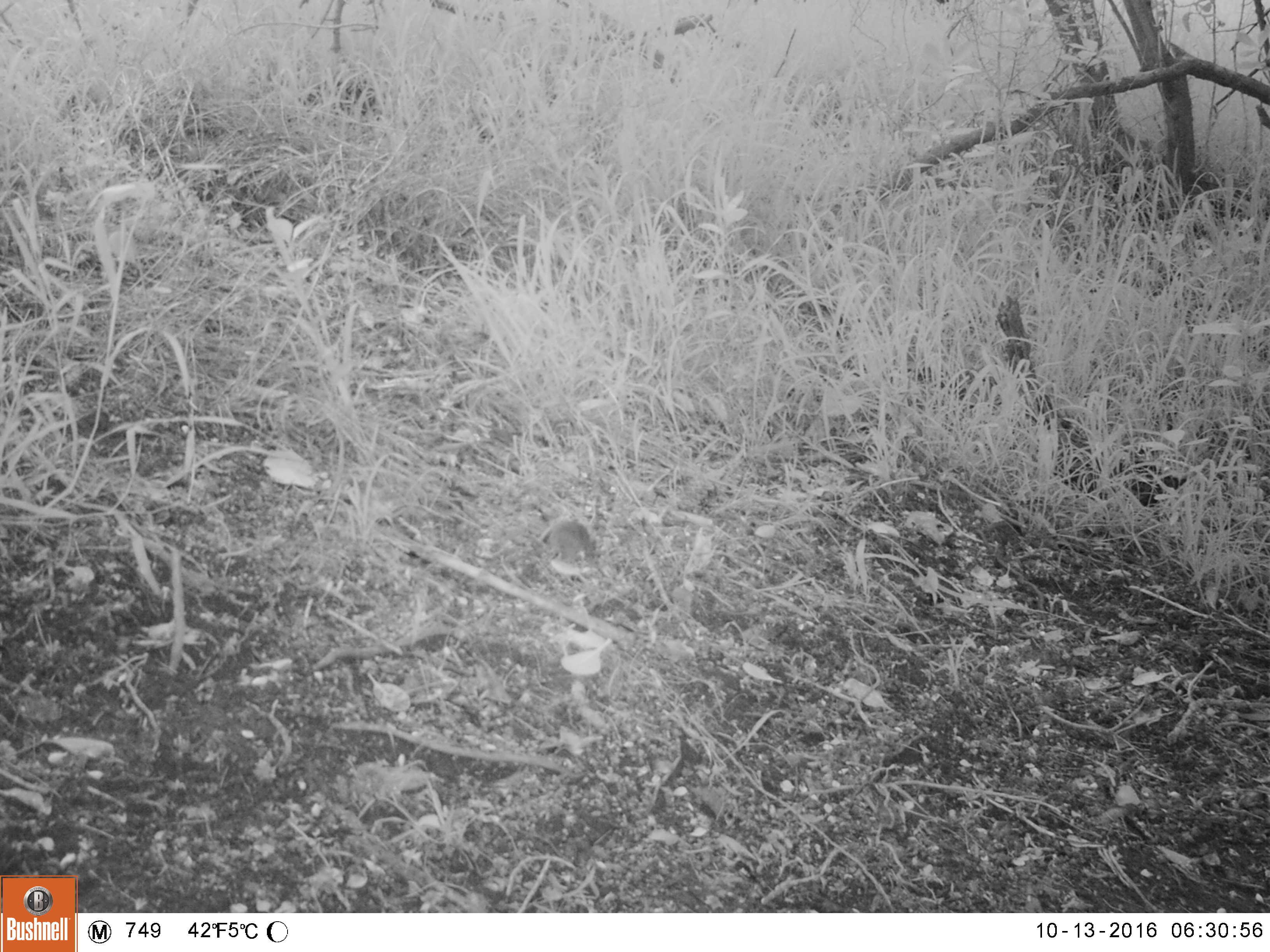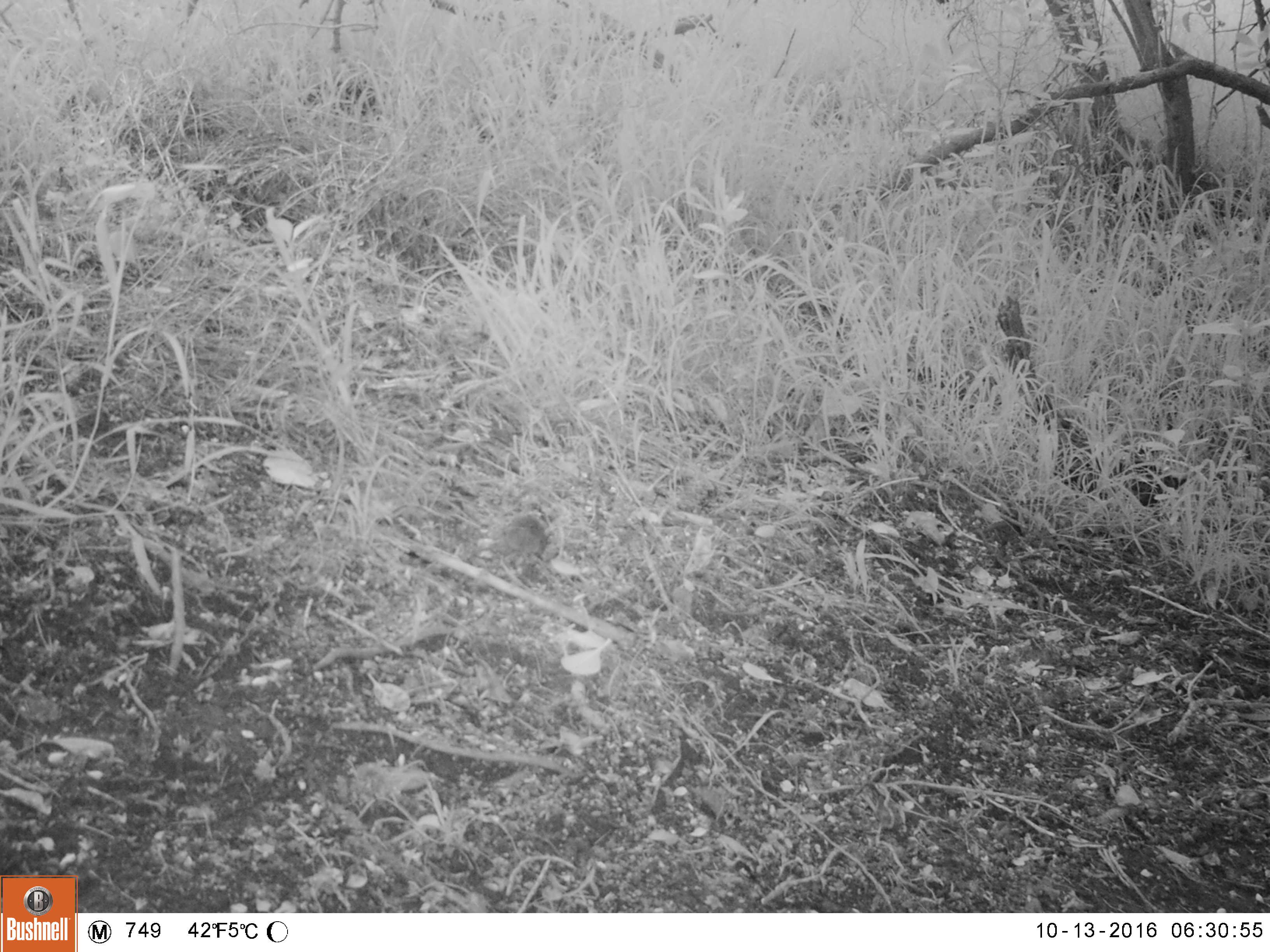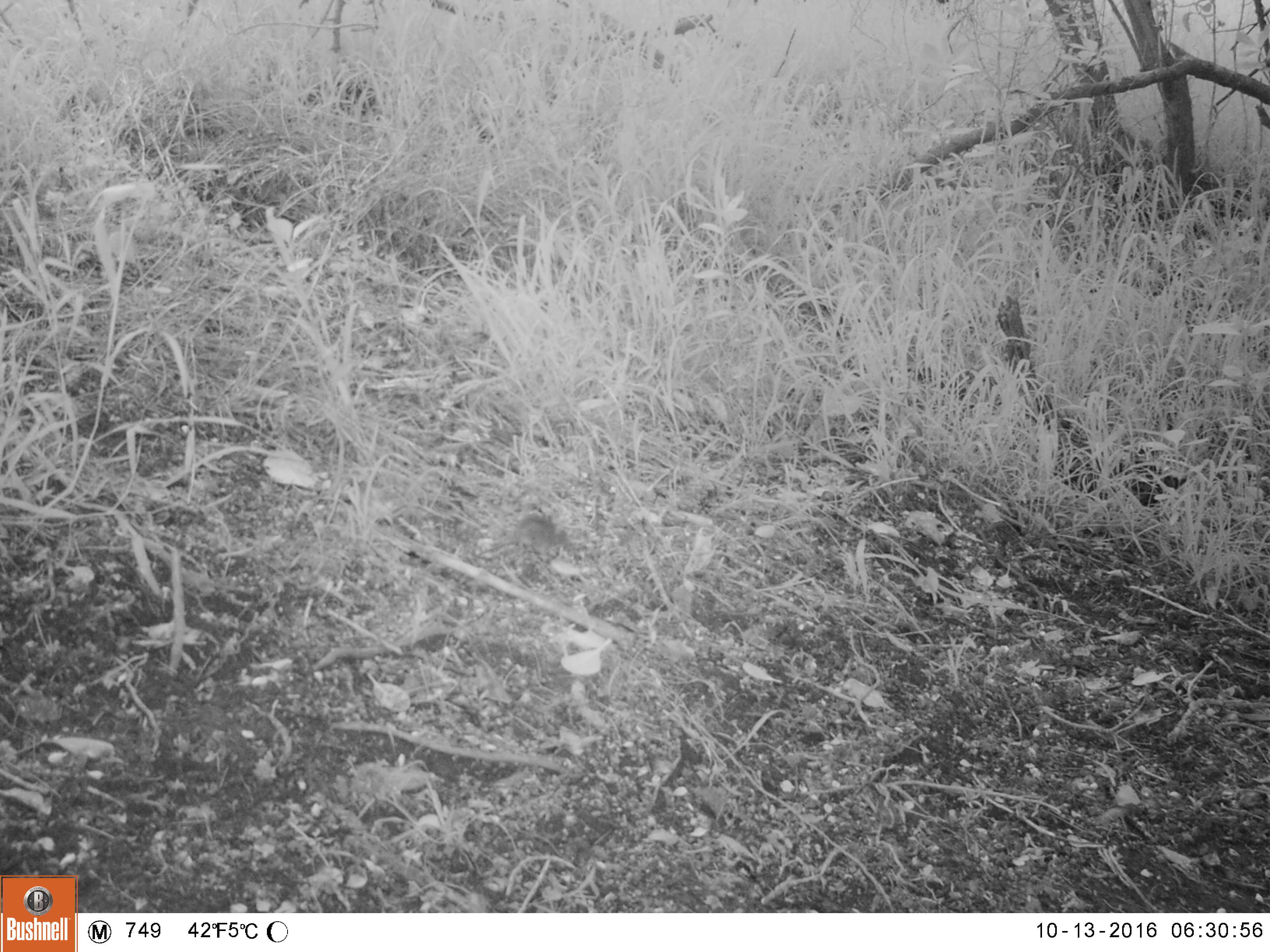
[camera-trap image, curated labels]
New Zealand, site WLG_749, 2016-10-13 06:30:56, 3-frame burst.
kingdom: Animalia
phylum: Chordata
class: Mammalia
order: Rodentia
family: Muridae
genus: Mus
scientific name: Mus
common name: mouse